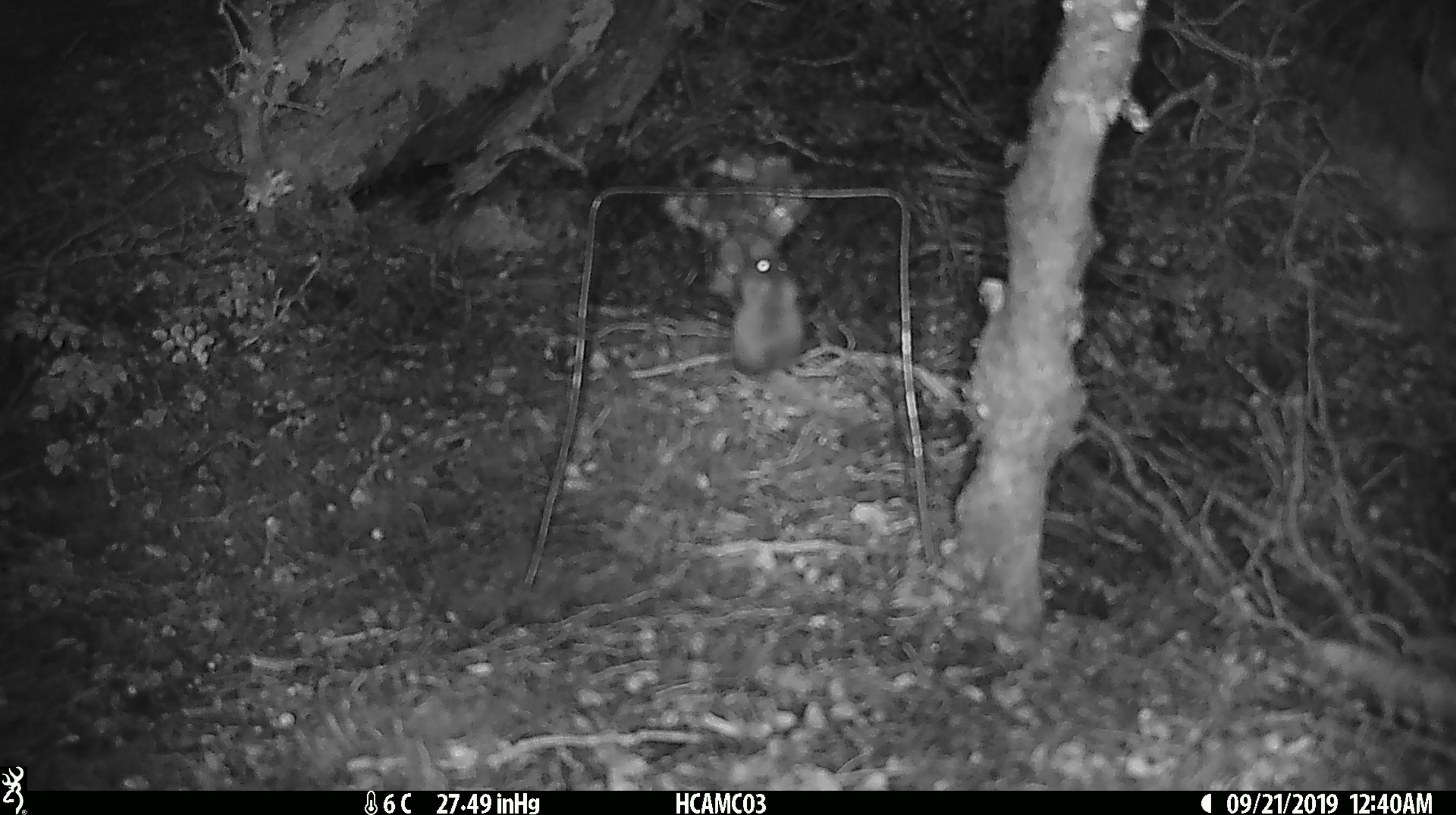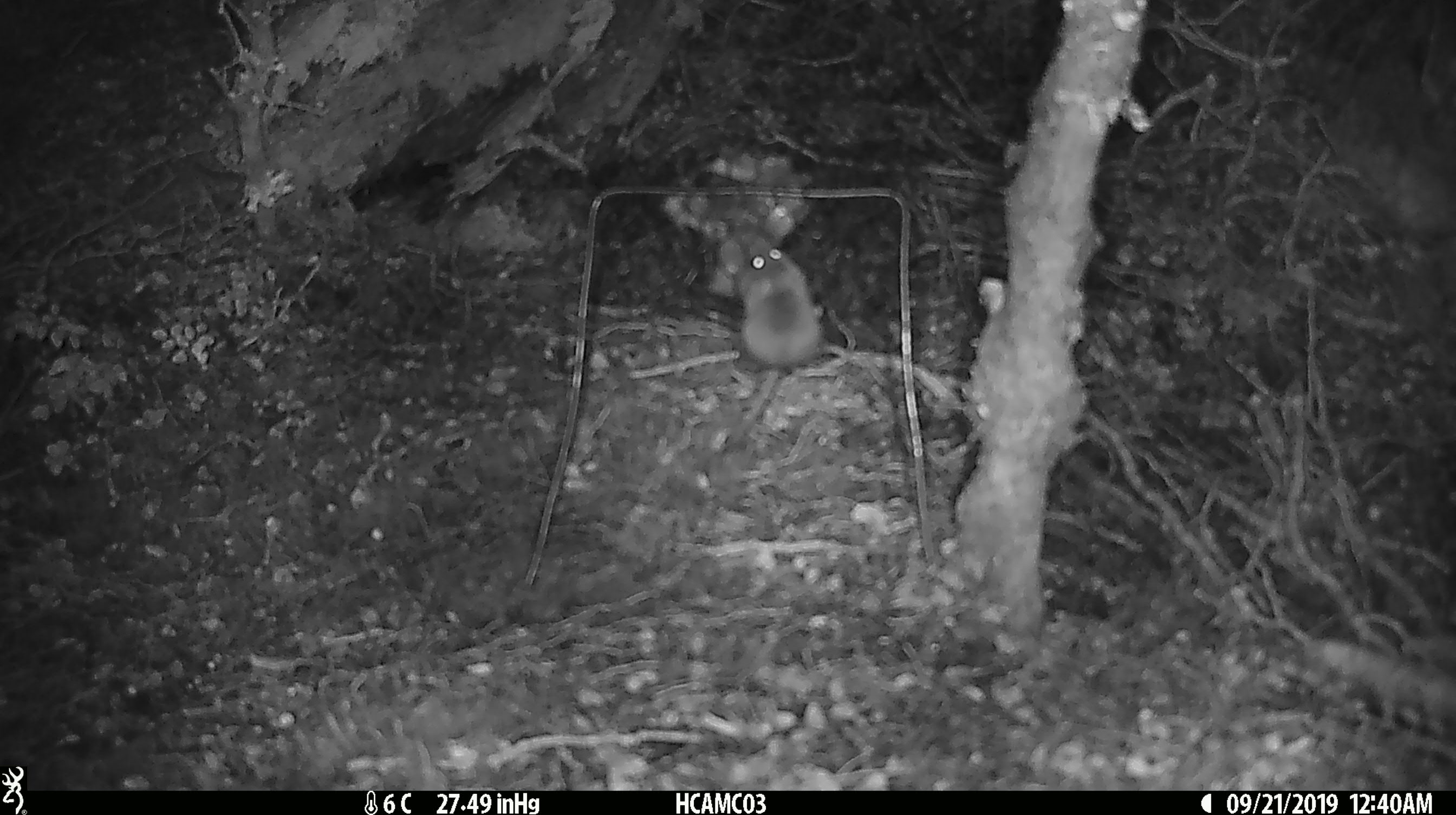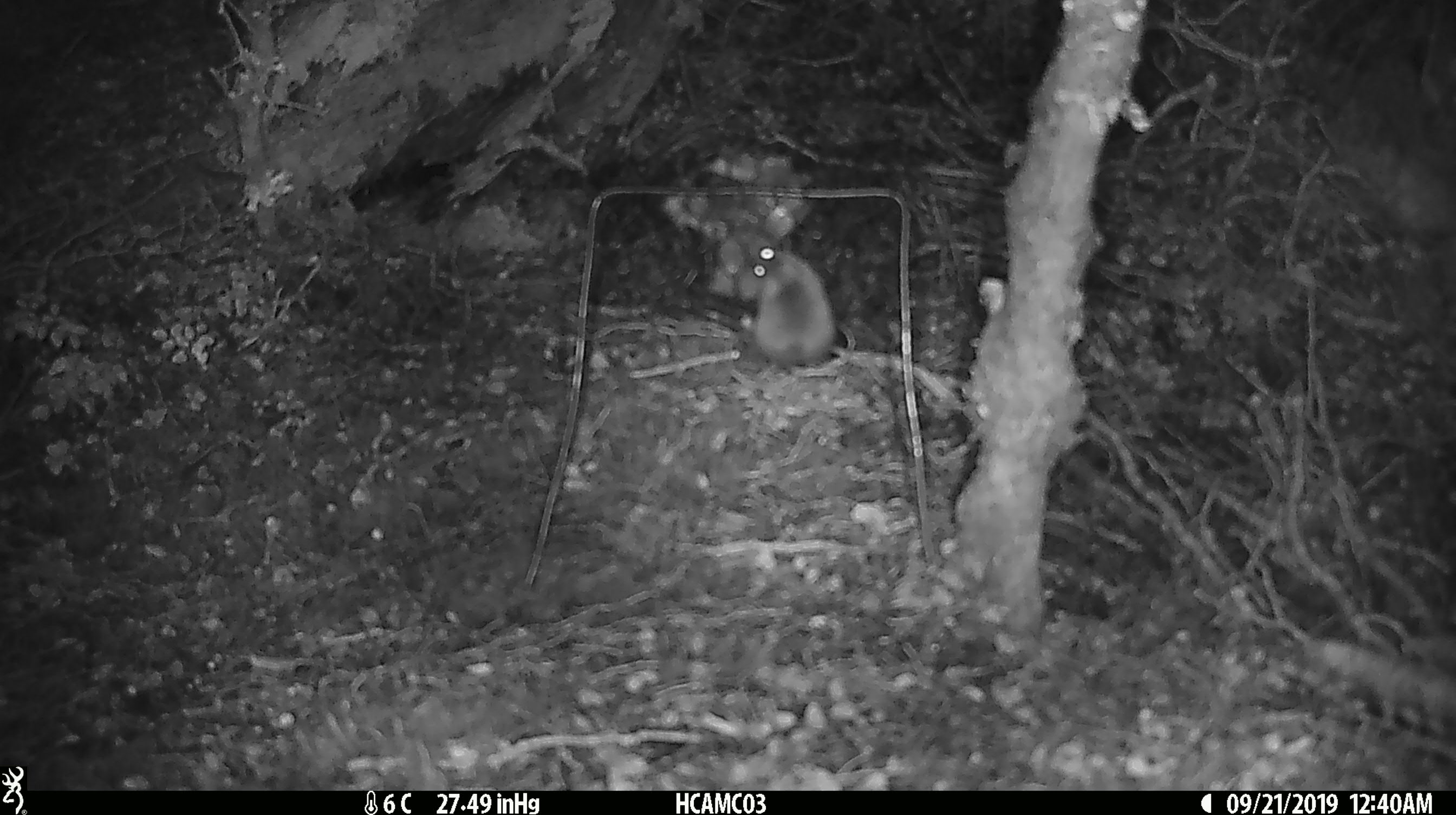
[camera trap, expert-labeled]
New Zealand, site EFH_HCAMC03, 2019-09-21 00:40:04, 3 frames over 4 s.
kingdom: Animalia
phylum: Chordata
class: Mammalia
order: Rodentia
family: Muridae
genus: Mus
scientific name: Mus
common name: mouse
Mouse (Mus).